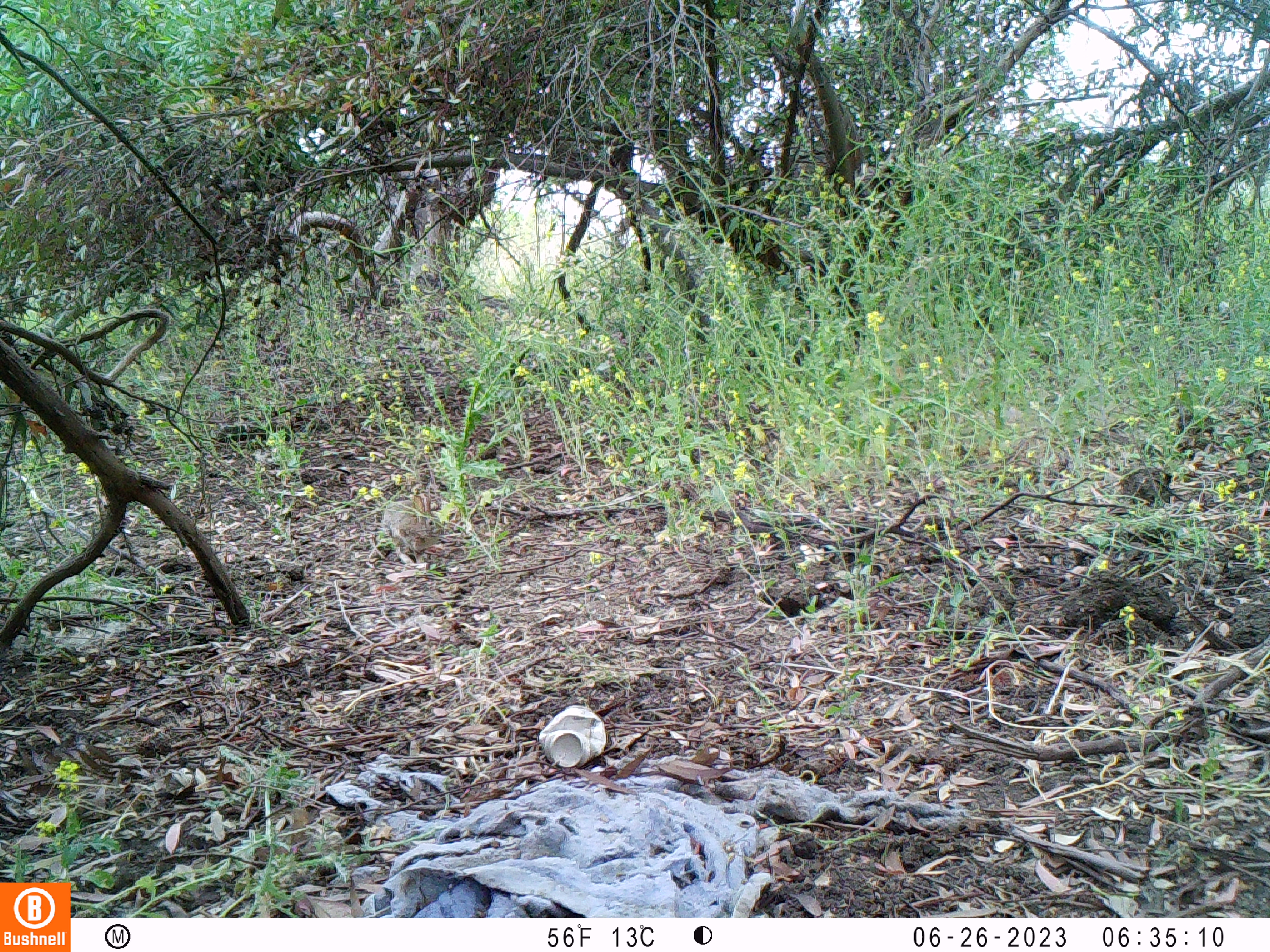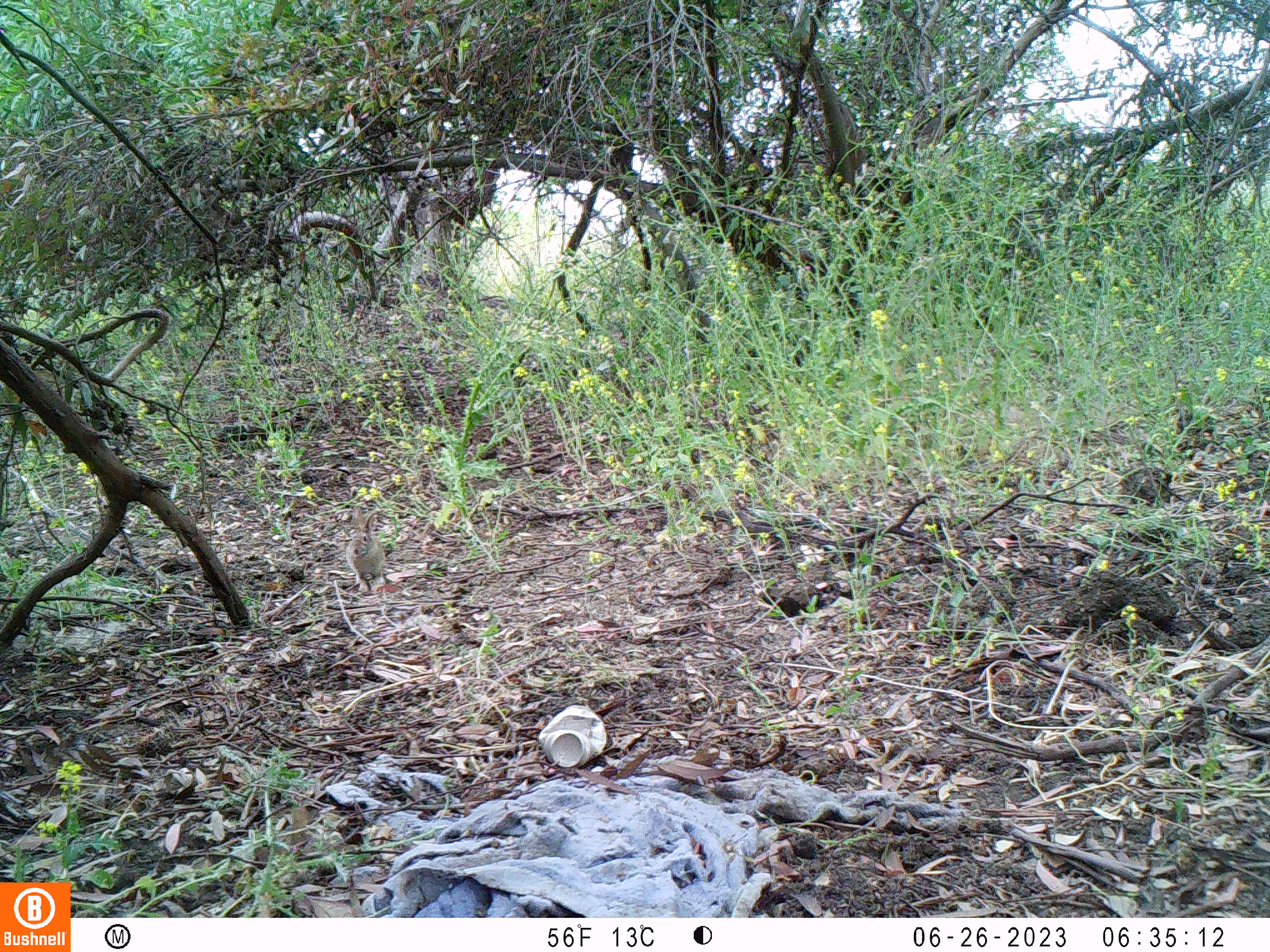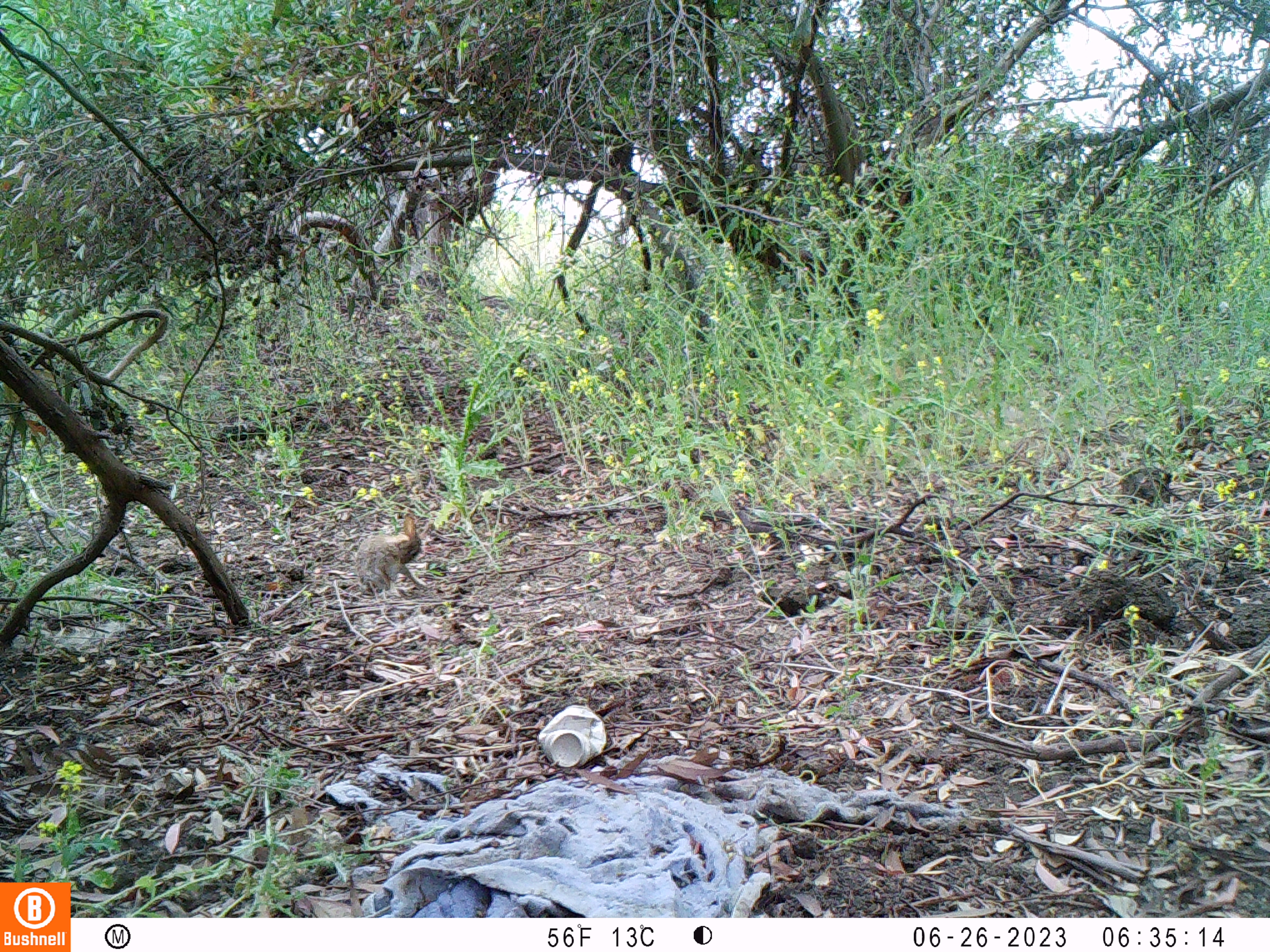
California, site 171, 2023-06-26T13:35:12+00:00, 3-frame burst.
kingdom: Animalia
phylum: Chordata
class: Mammalia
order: Lagomorpha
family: Leporidae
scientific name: Leporidae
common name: rabbit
Rabbit (Leporidae).